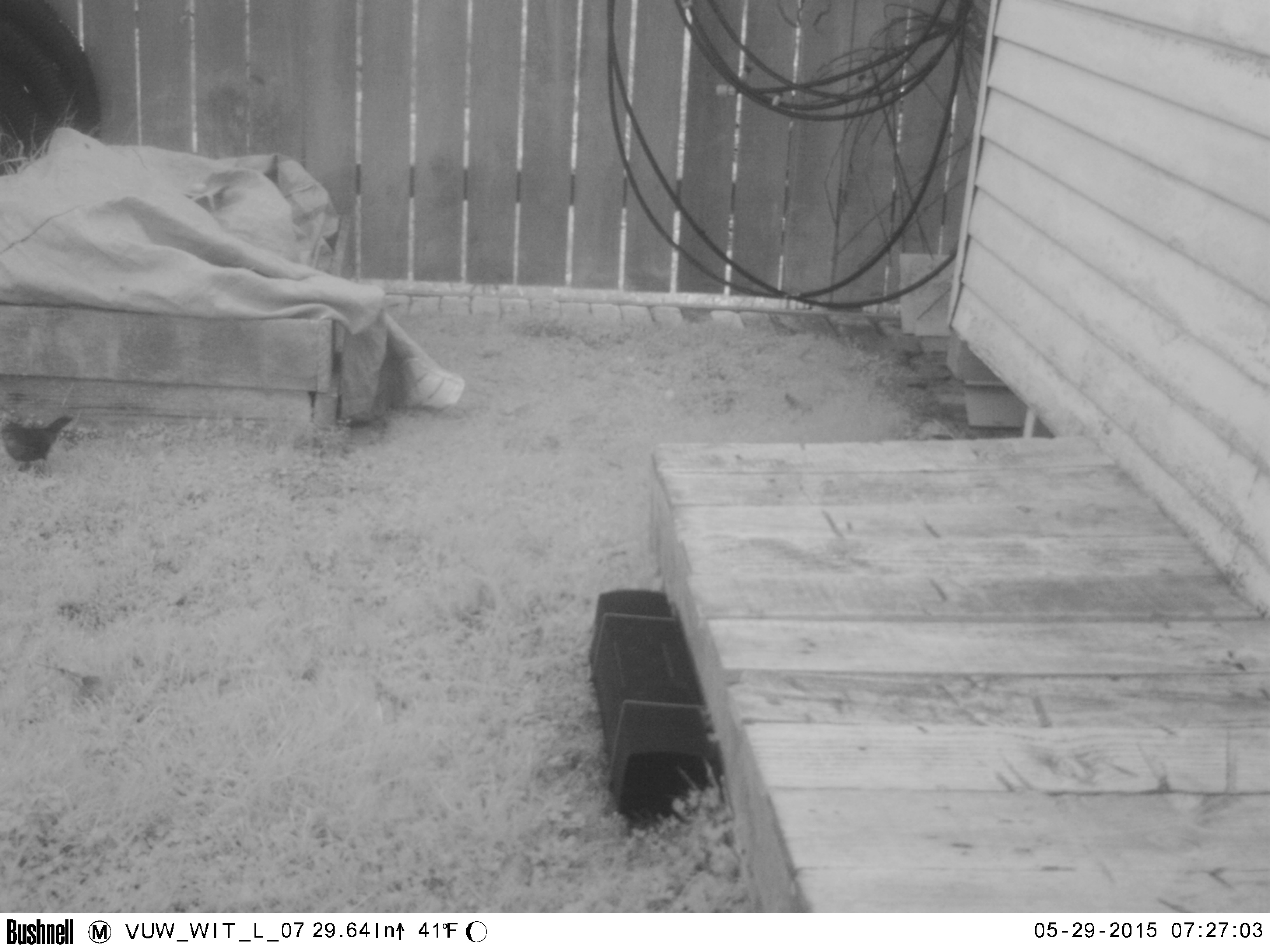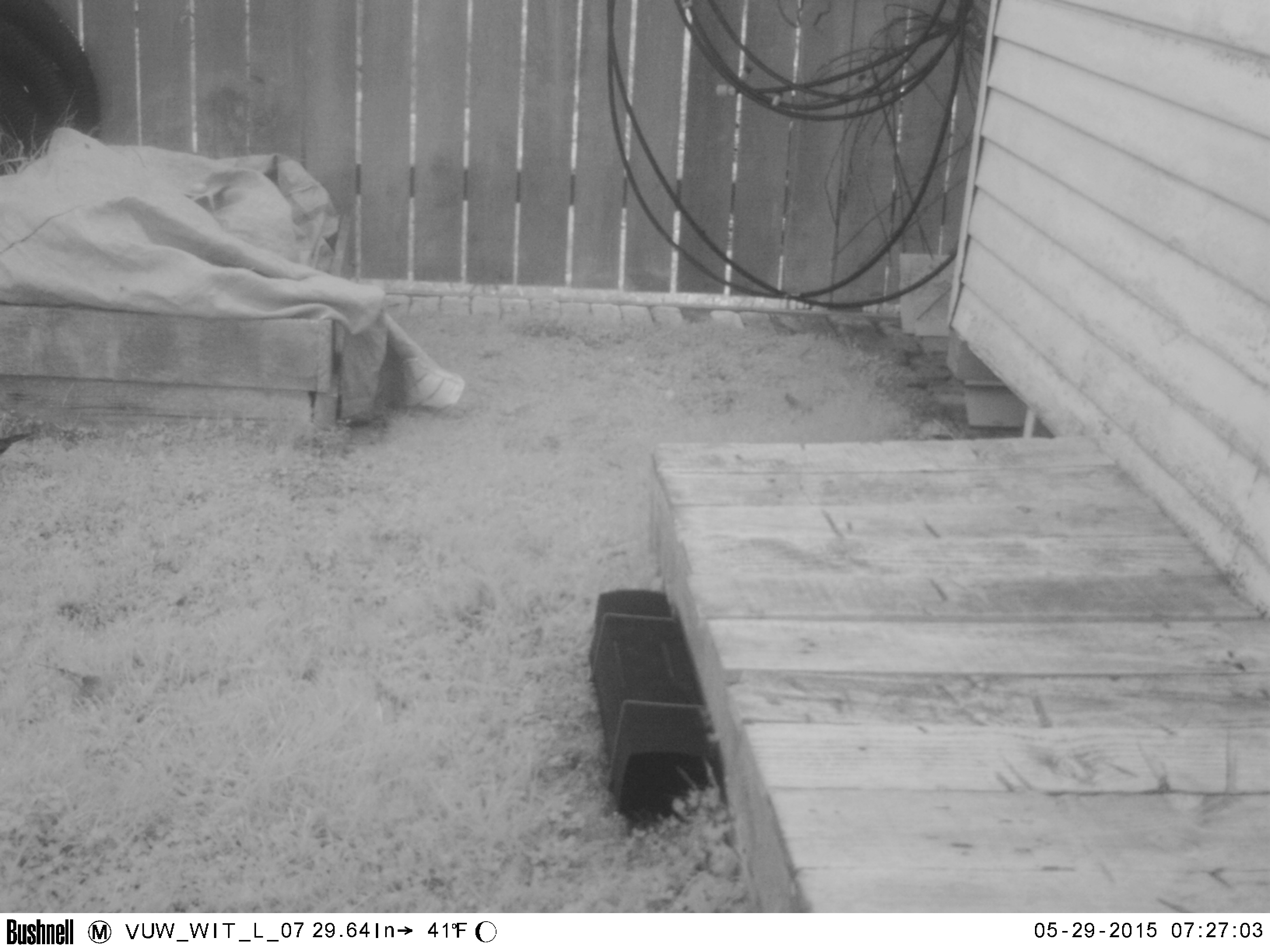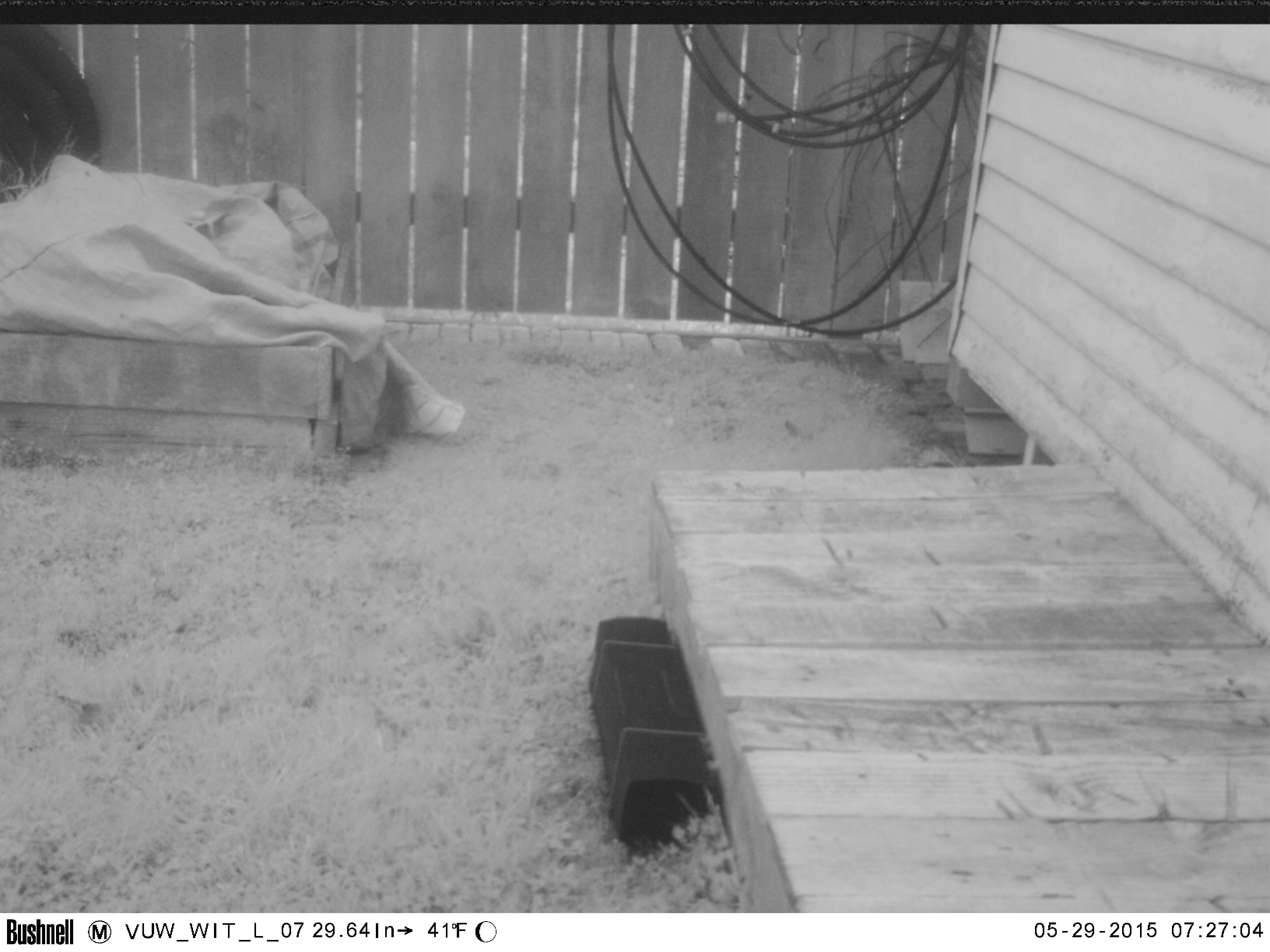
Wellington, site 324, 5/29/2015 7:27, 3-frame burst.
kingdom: Animalia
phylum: Chordata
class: Aves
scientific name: Aves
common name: bird